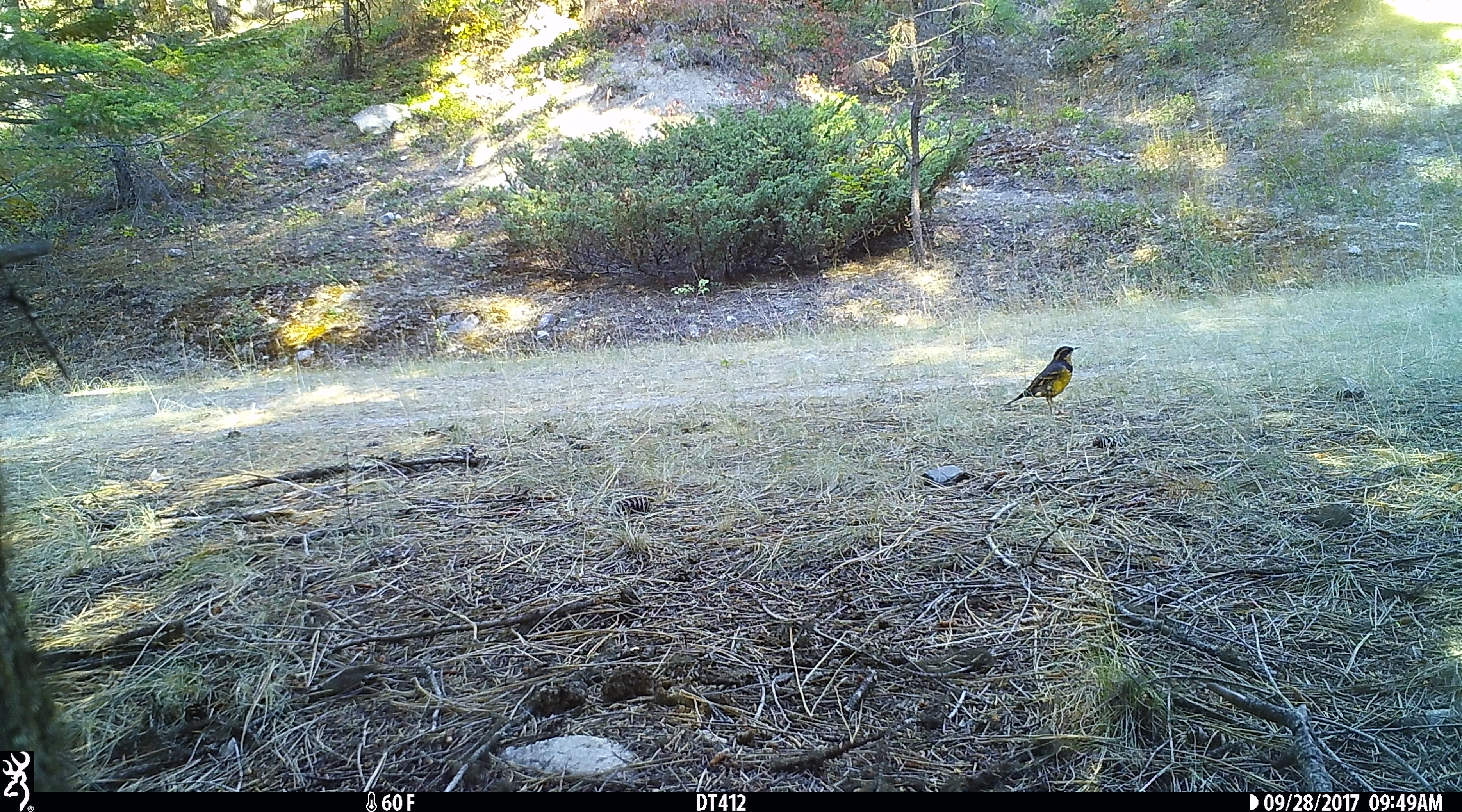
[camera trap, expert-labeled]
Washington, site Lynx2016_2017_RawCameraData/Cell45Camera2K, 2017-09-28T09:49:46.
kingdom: Animalia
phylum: Chordata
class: Aves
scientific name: Aves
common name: birds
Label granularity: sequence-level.